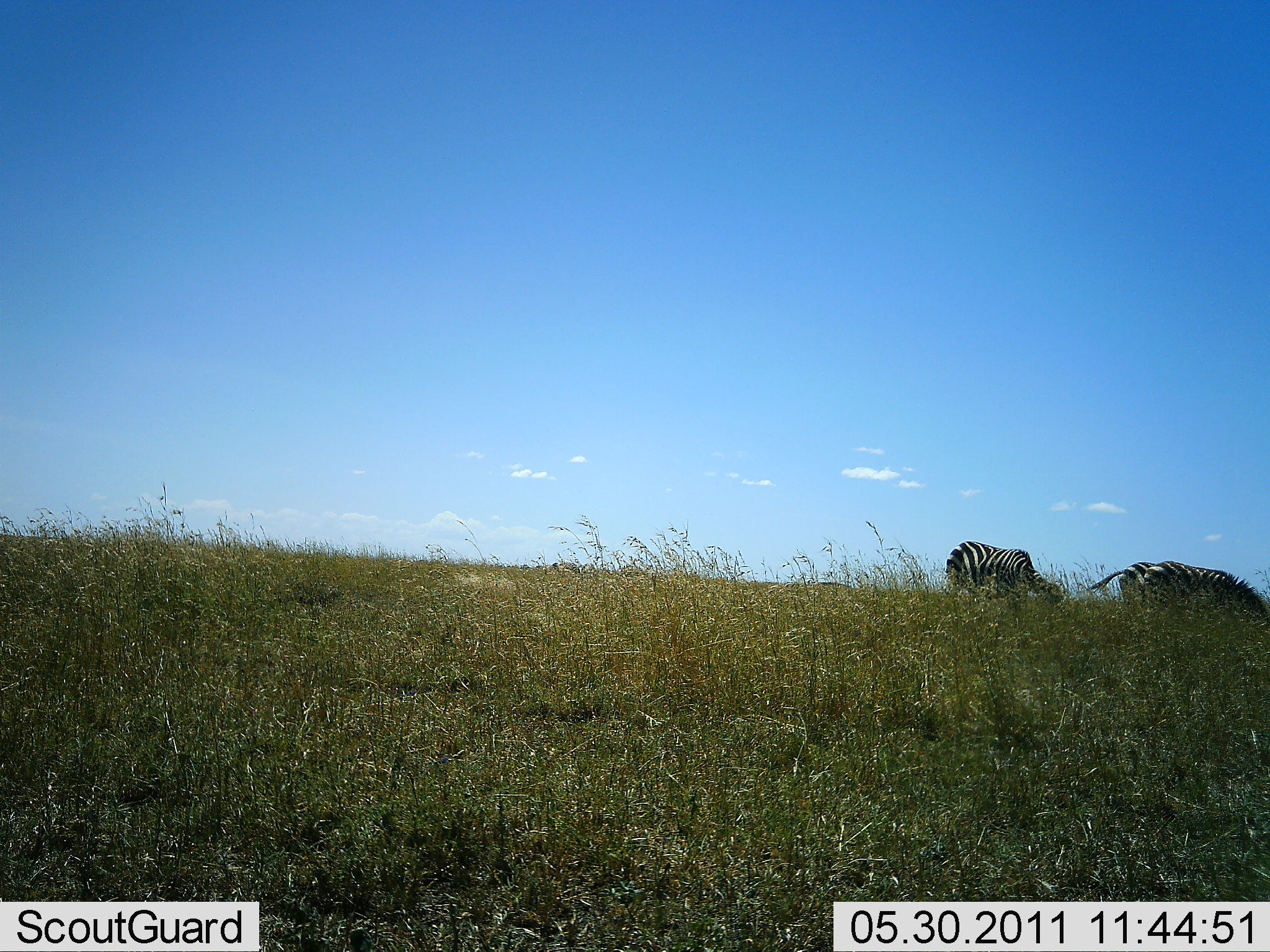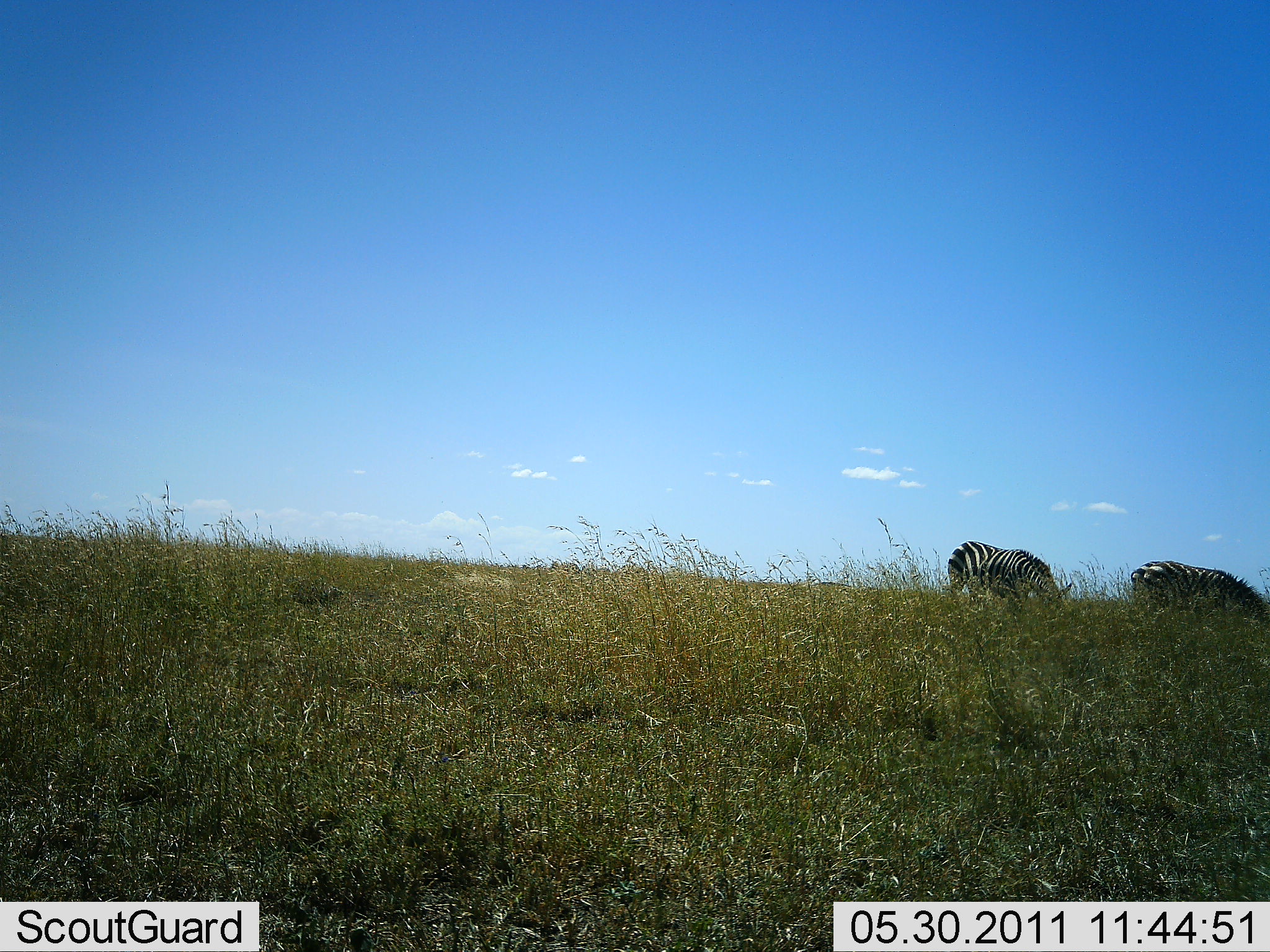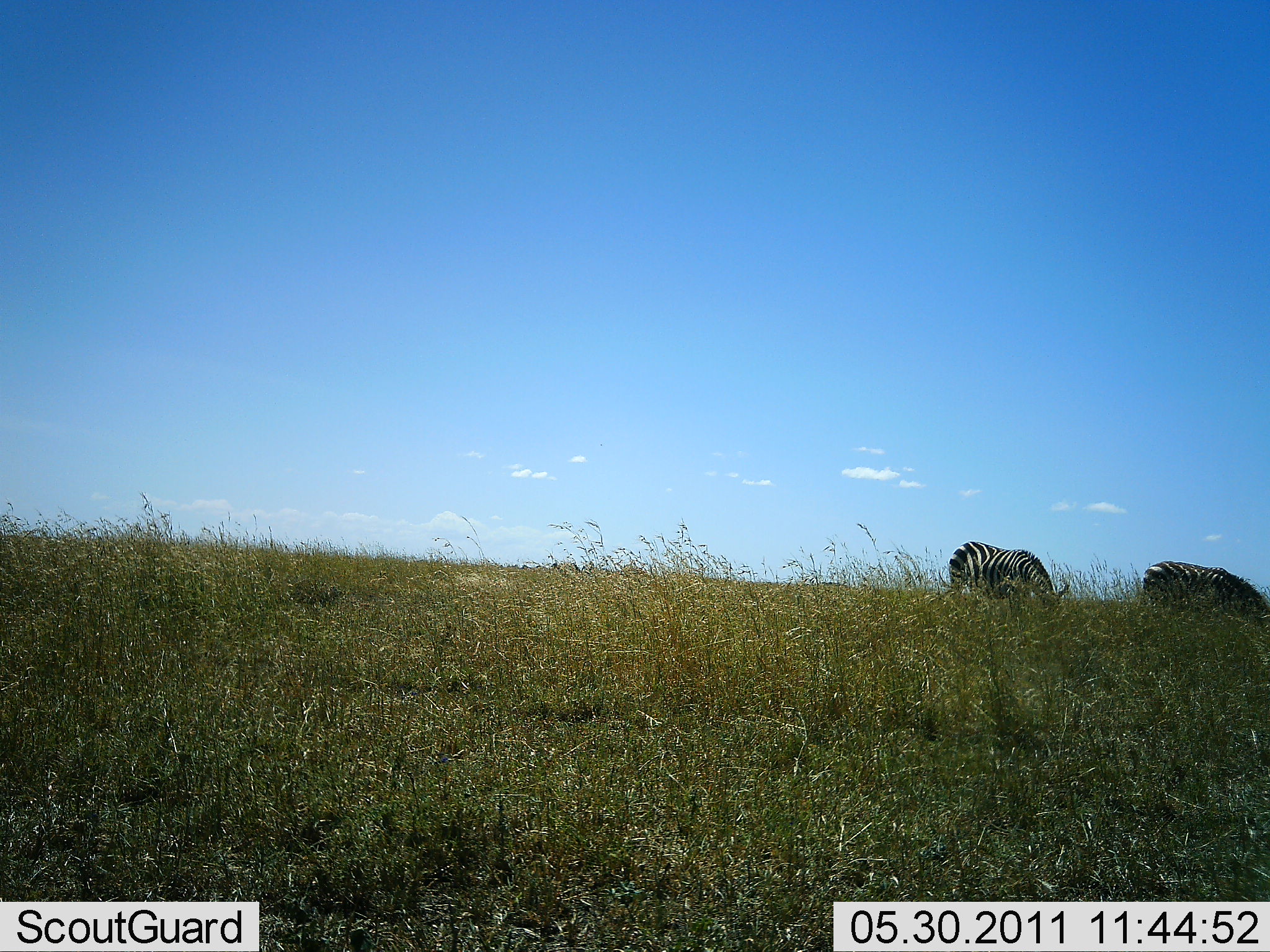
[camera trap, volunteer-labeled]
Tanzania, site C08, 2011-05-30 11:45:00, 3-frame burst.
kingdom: Animalia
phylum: Chordata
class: Mammalia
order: Perissodactyla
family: Equidae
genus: Equus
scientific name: Equus quagga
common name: plains zebra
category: zebra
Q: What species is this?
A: Zebra (plains zebra) (Equus quagga).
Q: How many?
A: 2.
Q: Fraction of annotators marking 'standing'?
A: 17%.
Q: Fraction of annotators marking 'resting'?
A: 8%.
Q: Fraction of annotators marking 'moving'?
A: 8%.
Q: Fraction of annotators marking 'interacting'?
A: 0%.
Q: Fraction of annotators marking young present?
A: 0%.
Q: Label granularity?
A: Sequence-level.